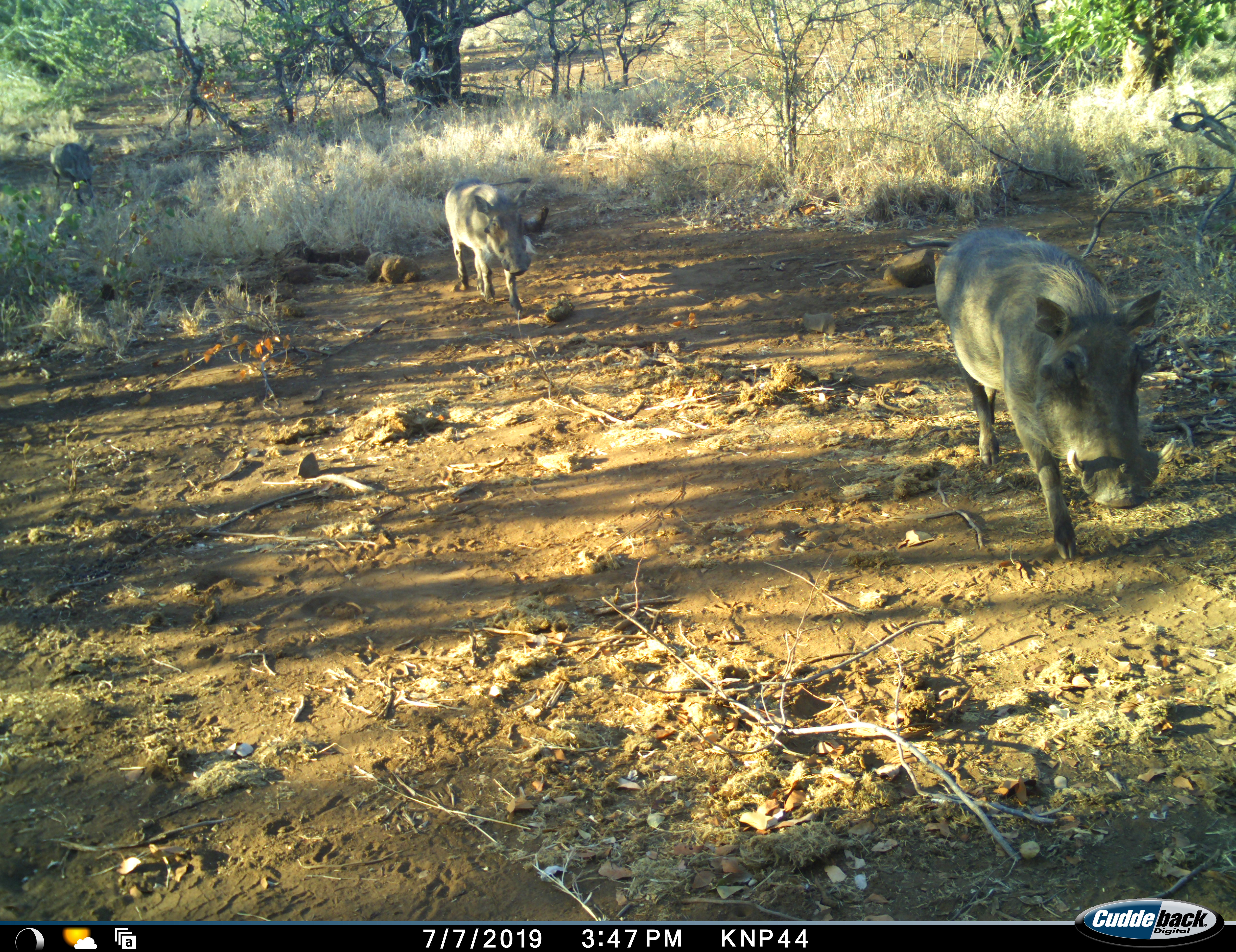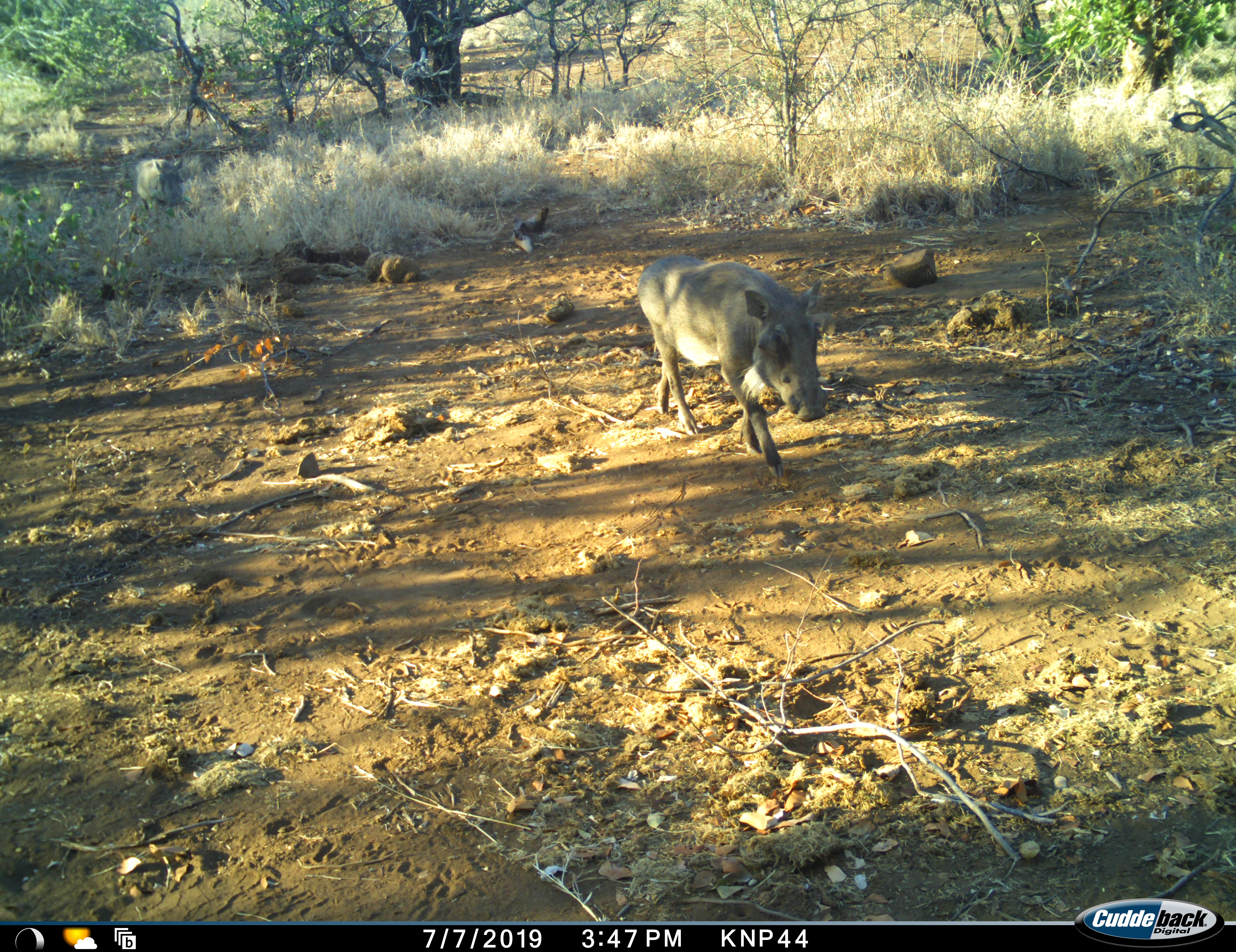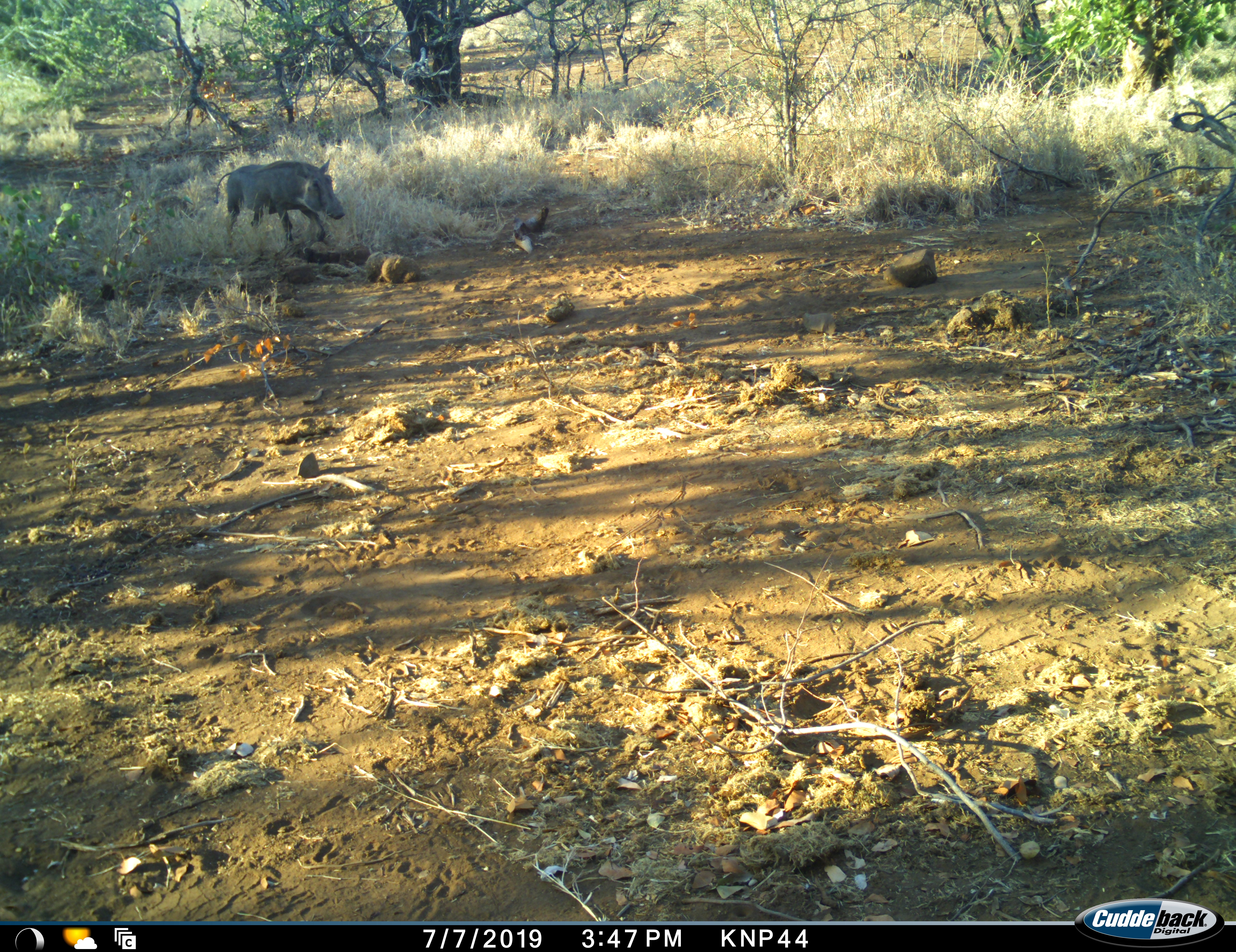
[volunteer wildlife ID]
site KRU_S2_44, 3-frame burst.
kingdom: Animalia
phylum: Chordata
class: Mammalia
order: Artiodactyla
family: Suidae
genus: Phacochoerus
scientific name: Phacochoerus africanus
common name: warthog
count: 3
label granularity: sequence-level